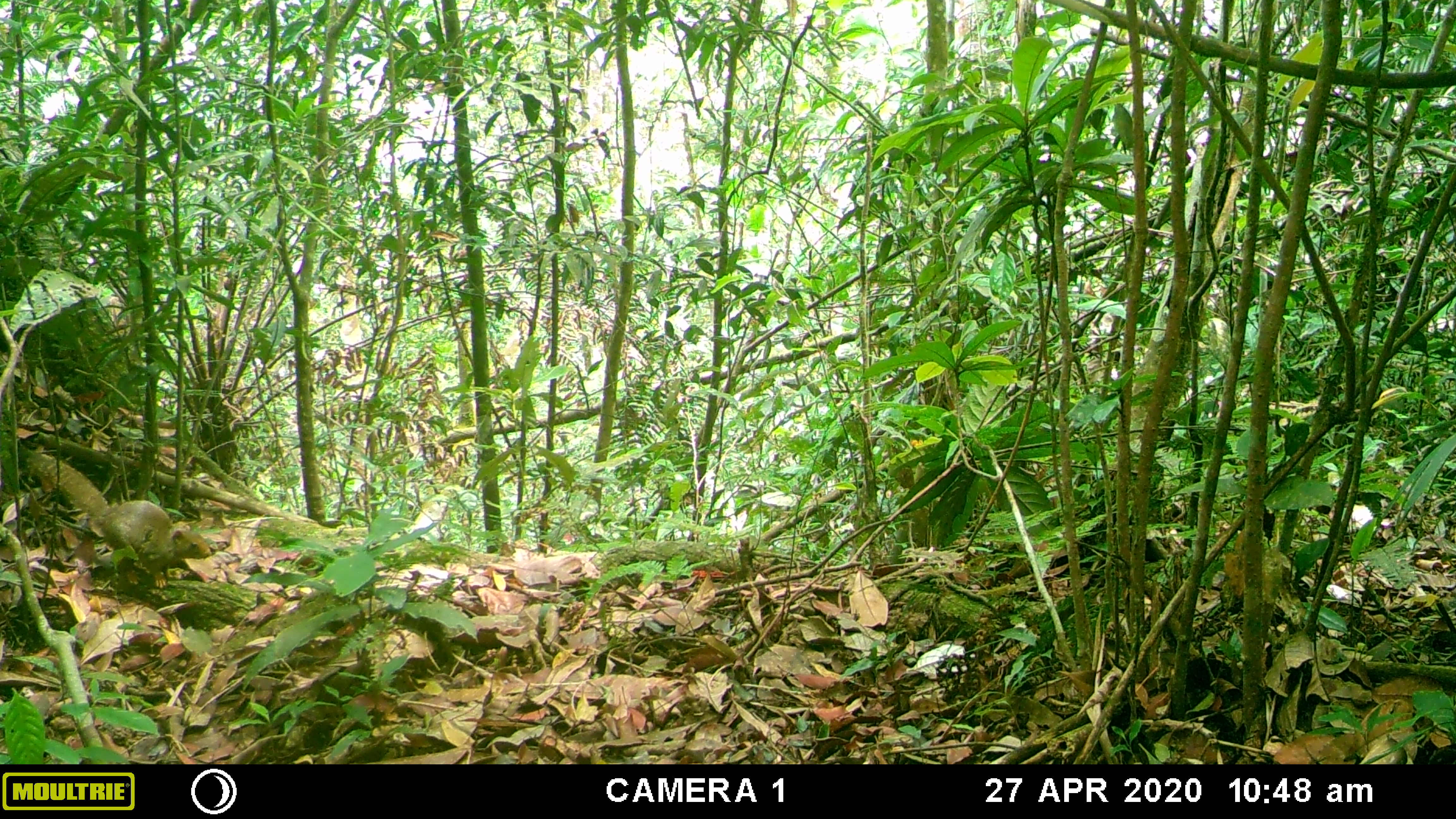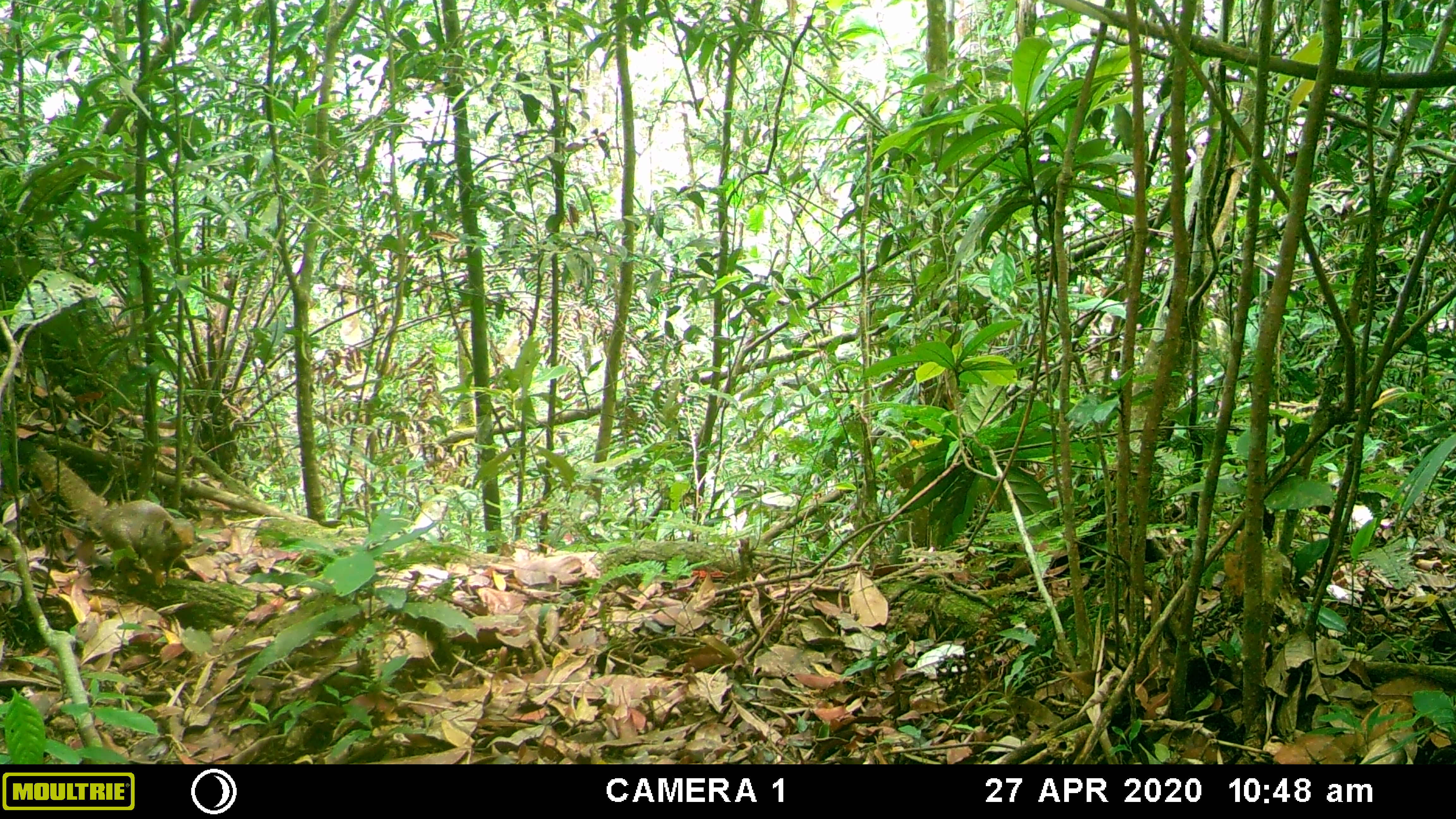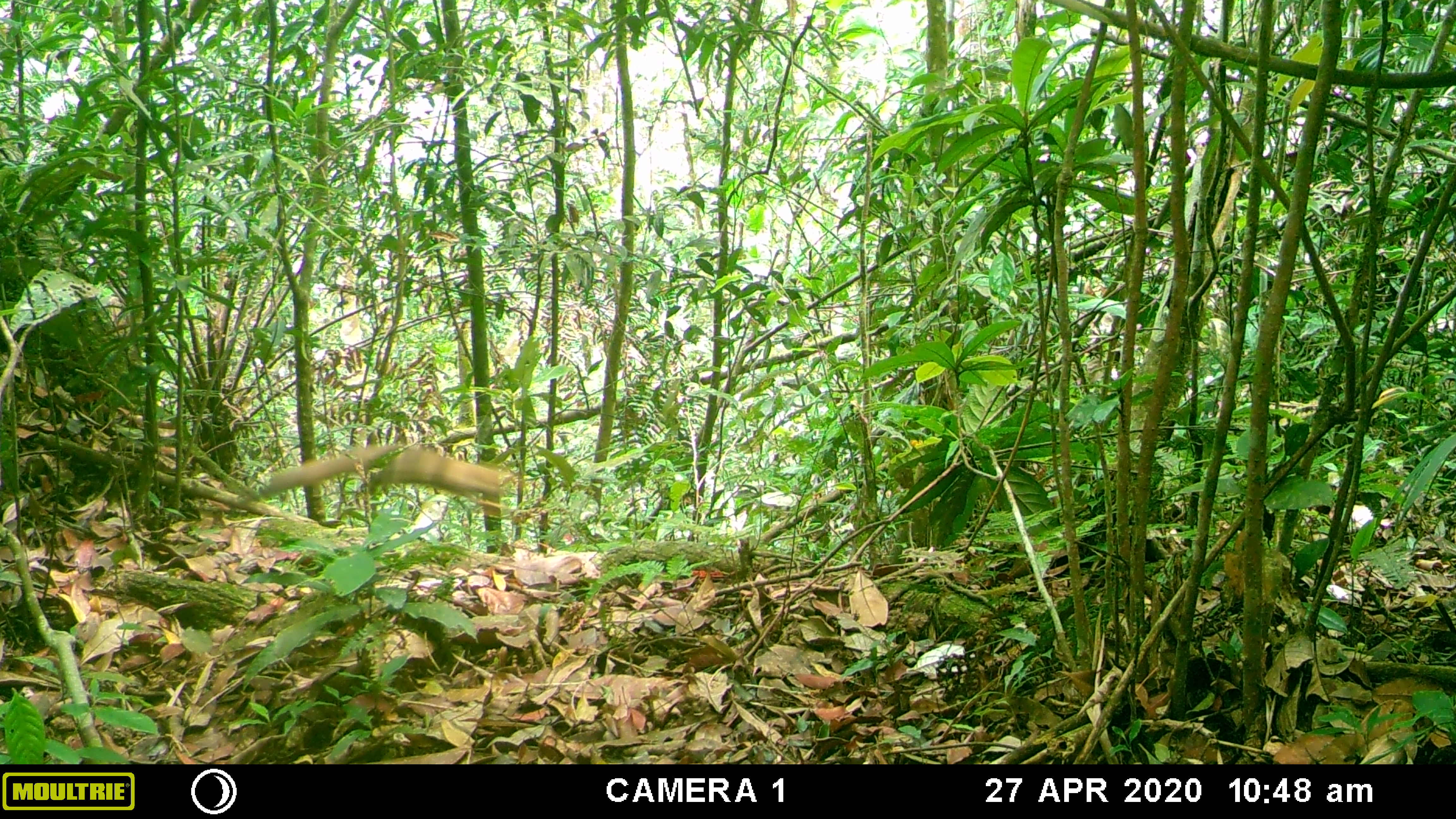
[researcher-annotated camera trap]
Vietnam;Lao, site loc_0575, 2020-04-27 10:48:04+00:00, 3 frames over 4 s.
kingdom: Animalia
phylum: Chordata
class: Mammalia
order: Rodentia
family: Sciuridae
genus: Callosciurus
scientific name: Callosciurus erythraeus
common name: pallas's squirrel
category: pallass squirrel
Pallass squirrel (pallas's squirrel) (Callosciurus erythraeus). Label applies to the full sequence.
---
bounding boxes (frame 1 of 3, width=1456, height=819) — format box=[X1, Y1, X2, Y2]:
pallass squirrel: box=[9, 442, 212, 588]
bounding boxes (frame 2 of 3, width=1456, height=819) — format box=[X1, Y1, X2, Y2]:
pallass squirrel: box=[10, 438, 194, 588]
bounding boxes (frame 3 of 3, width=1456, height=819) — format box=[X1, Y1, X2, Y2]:
pallass squirrel: box=[226, 442, 516, 517]